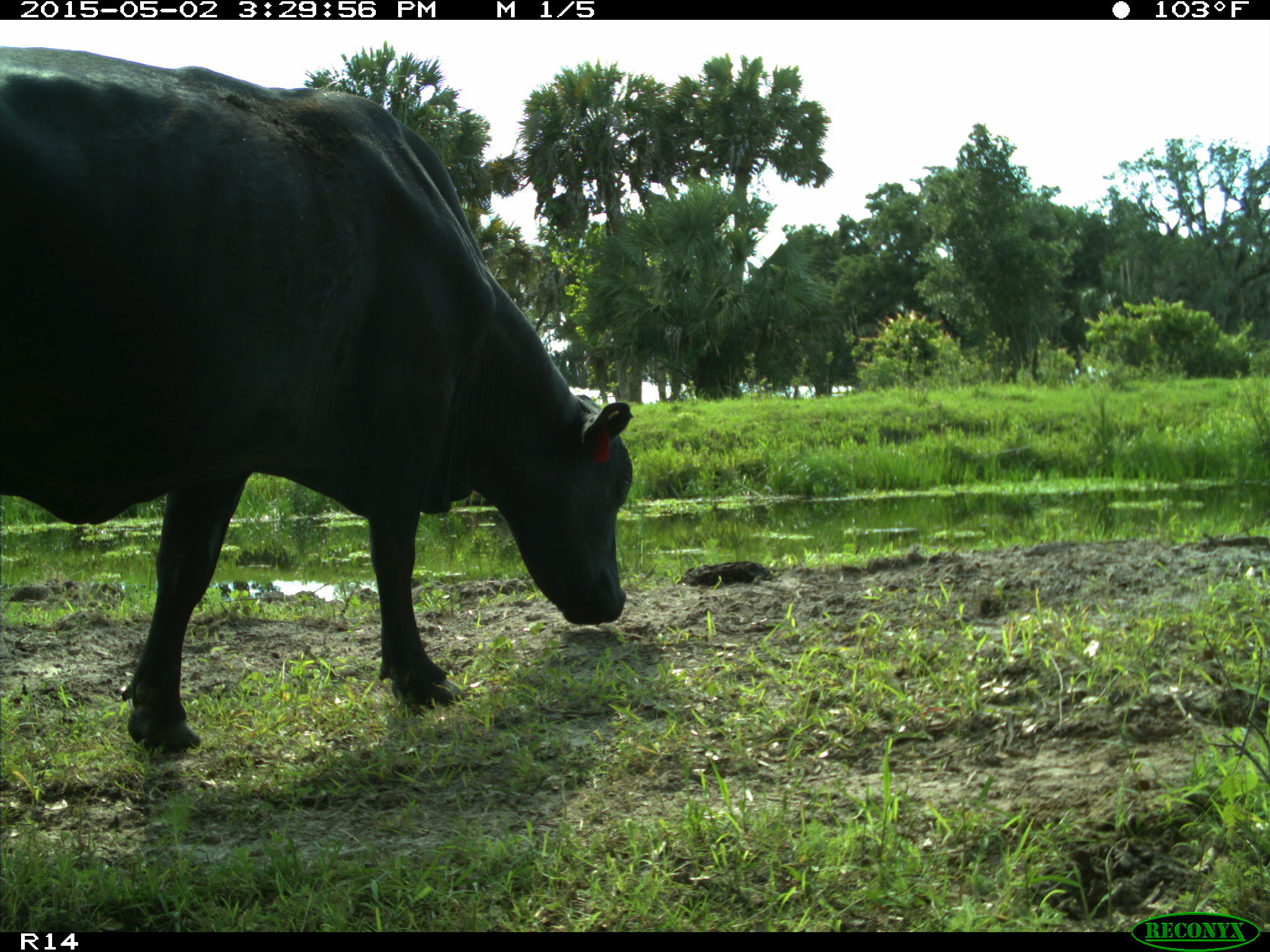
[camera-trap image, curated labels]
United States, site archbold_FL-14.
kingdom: Animalia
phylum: Chordata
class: Mammalia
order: Artiodactyla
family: Bovidae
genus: Bos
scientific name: Bos taurus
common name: domestic cow